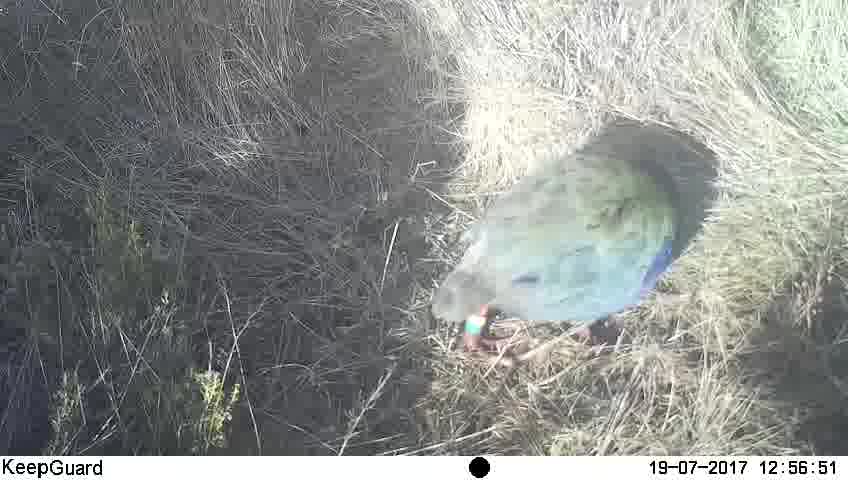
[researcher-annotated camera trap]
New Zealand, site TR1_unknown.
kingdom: Animalia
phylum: Chordata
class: Aves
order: Gruiformes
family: Rallidae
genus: Porphyrio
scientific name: Porphyrio mantelli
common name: takahe